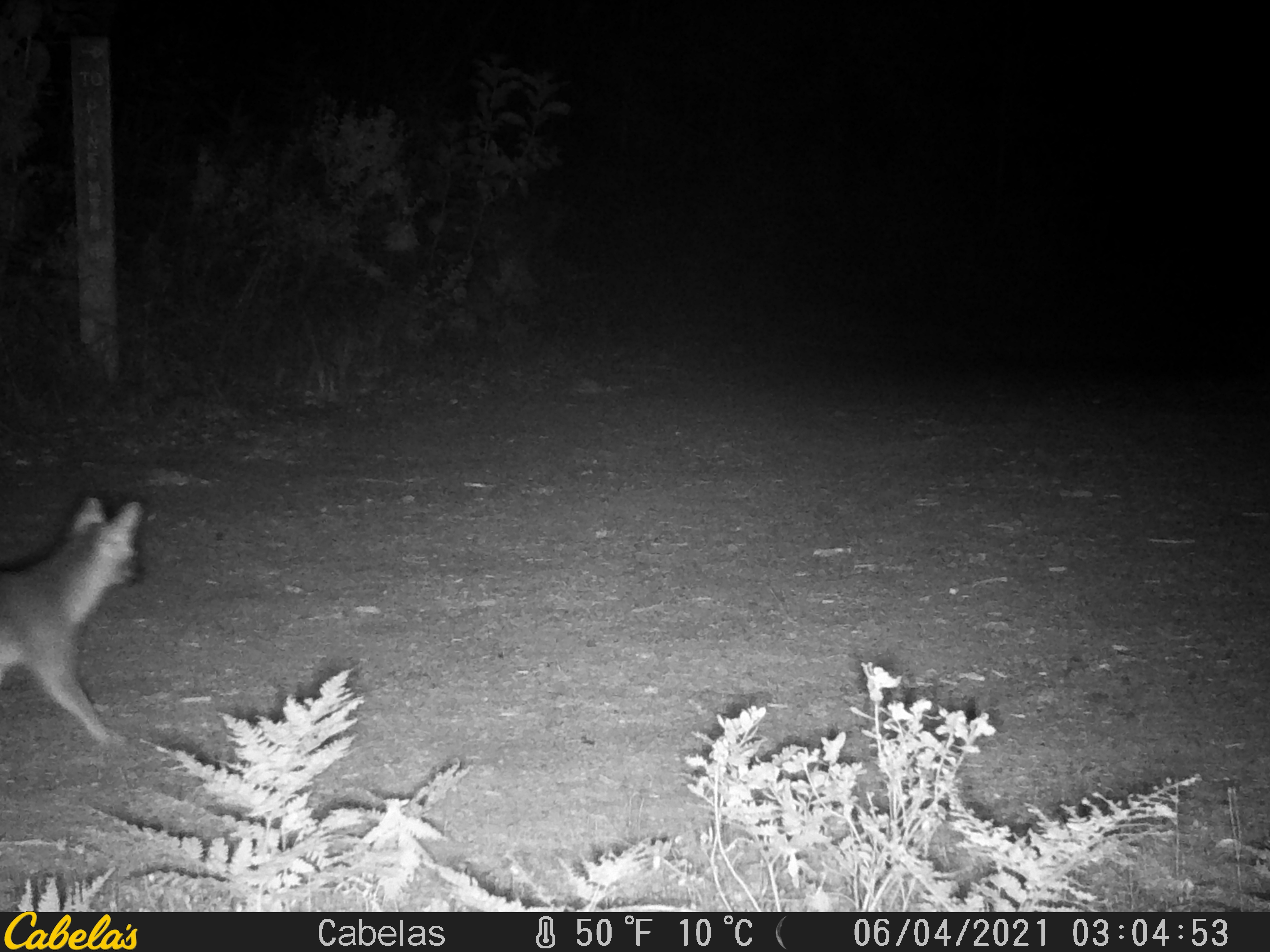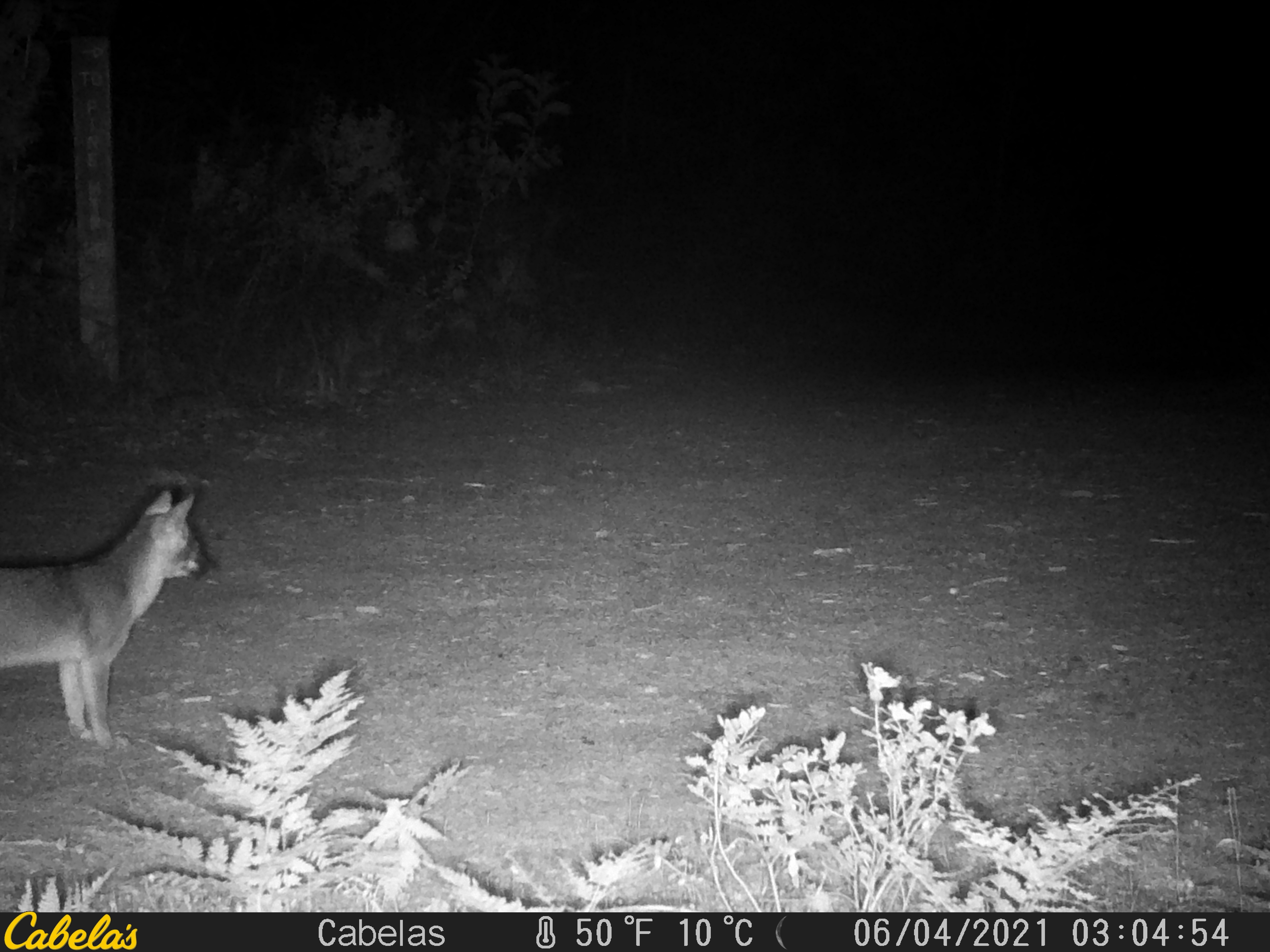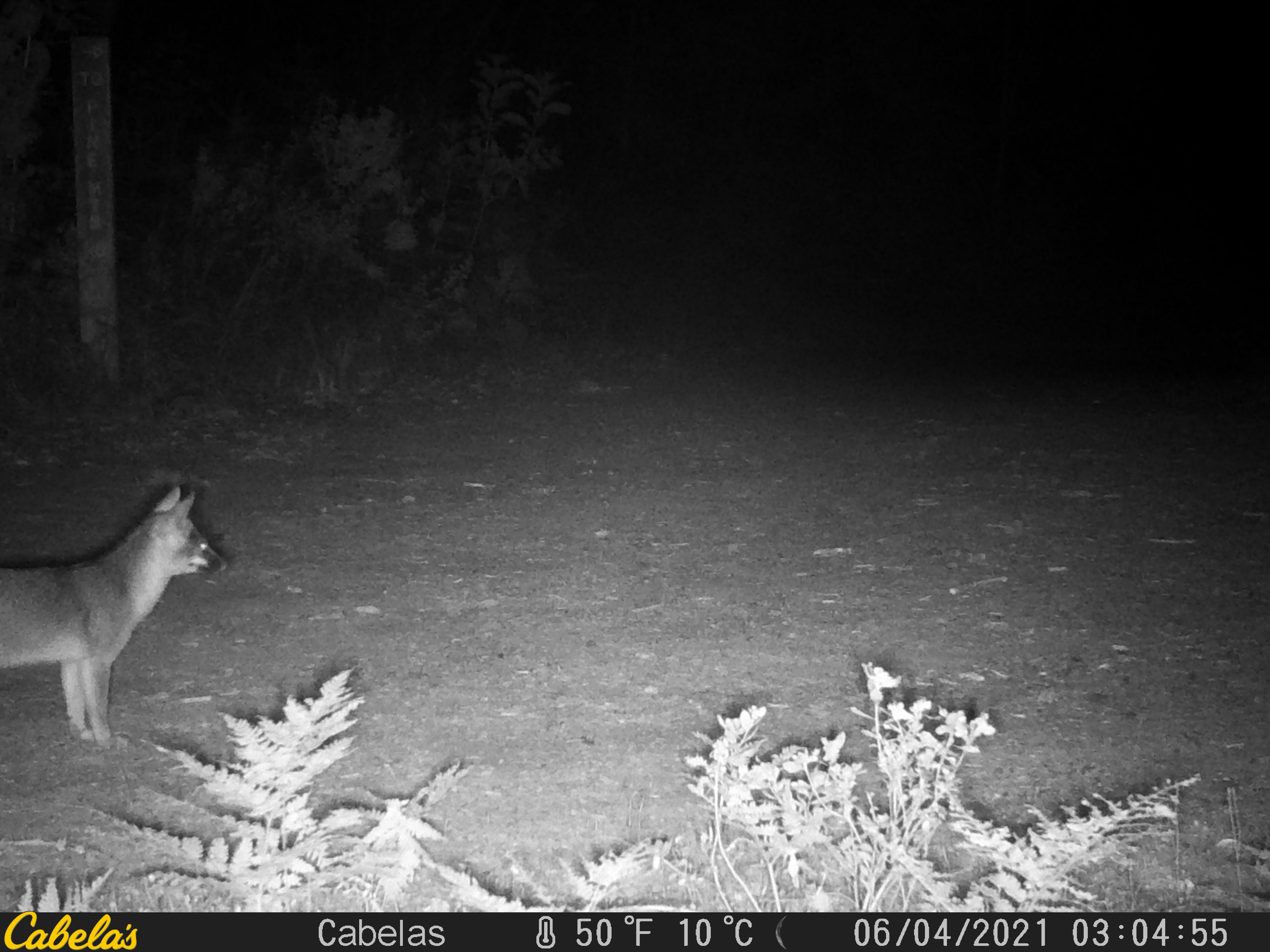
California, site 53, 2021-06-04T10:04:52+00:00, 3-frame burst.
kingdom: Animalia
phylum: Chordata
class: Mammalia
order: Carnivora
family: Canidae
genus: Urocyon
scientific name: Urocyon cinereoargenteus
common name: gray fox